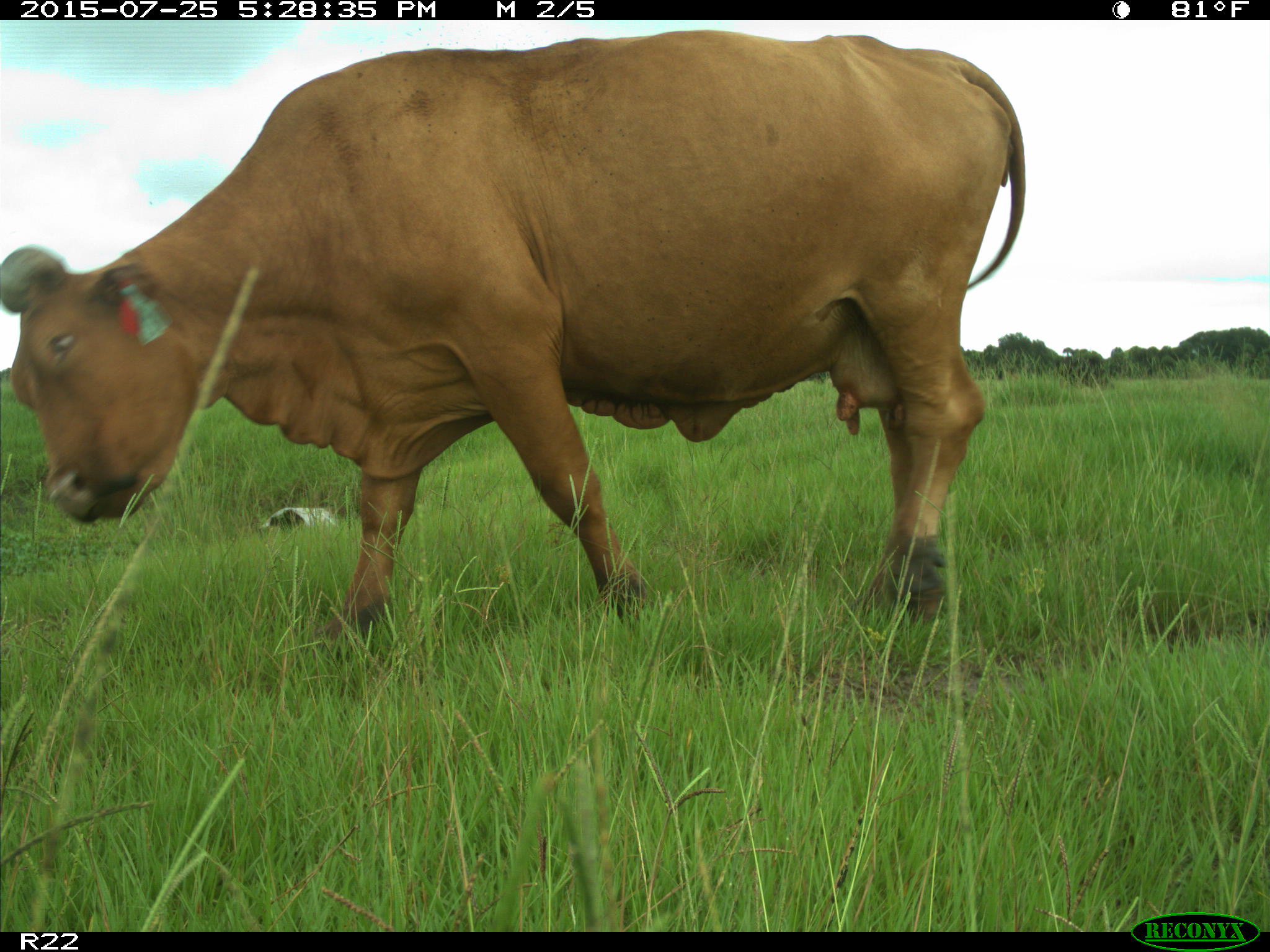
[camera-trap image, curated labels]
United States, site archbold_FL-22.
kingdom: Animalia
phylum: Chordata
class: Mammalia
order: Artiodactyla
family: Bovidae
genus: Bos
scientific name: Bos taurus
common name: domestic cow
Bos taurus (domestic cow).